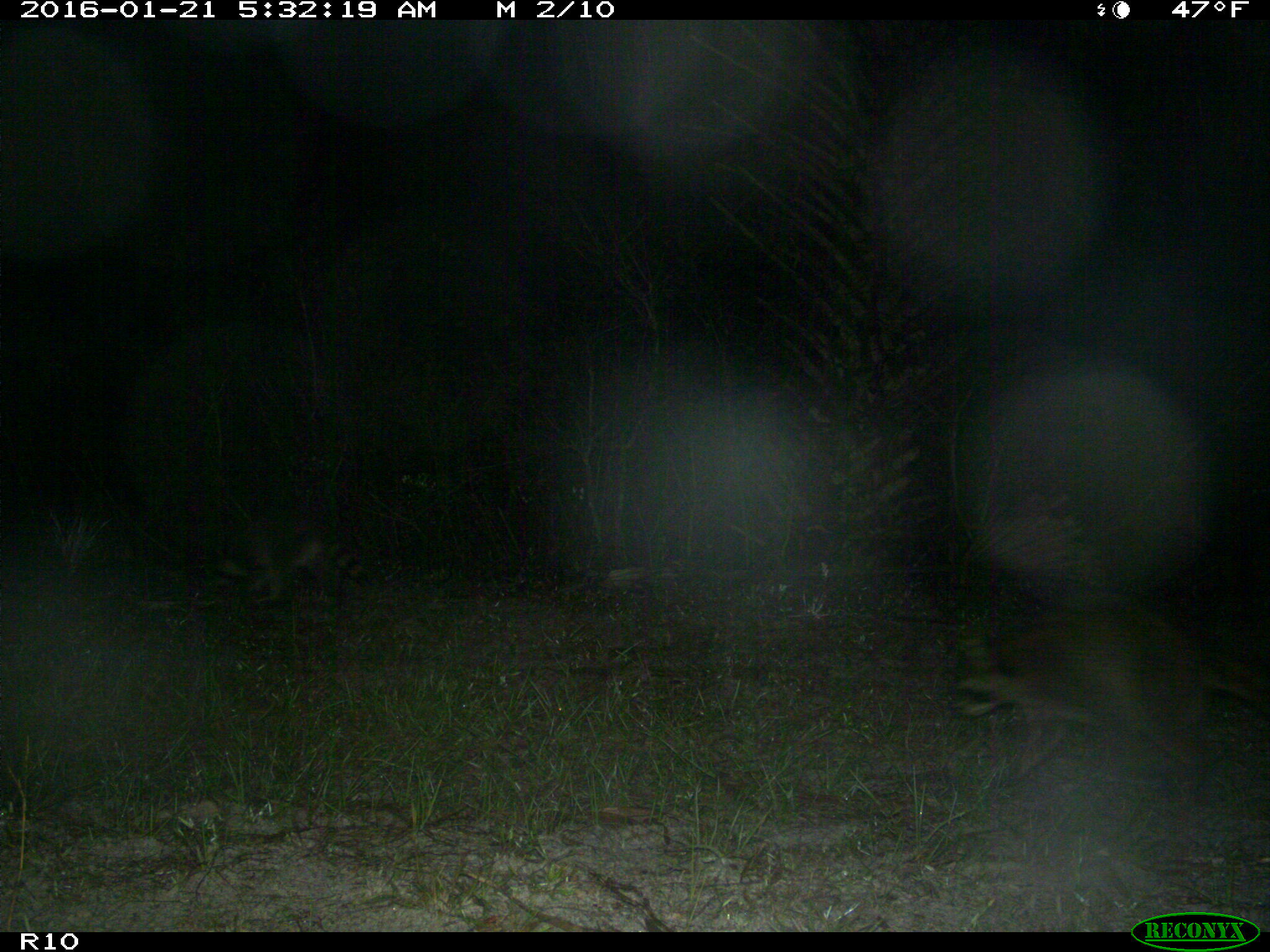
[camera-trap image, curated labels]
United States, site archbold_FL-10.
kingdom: Animalia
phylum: Chordata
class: Mammalia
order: Carnivora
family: Procyonidae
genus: Procyon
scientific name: Procyon lotor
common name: common raccoon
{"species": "Procyon lotor (common raccoon)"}